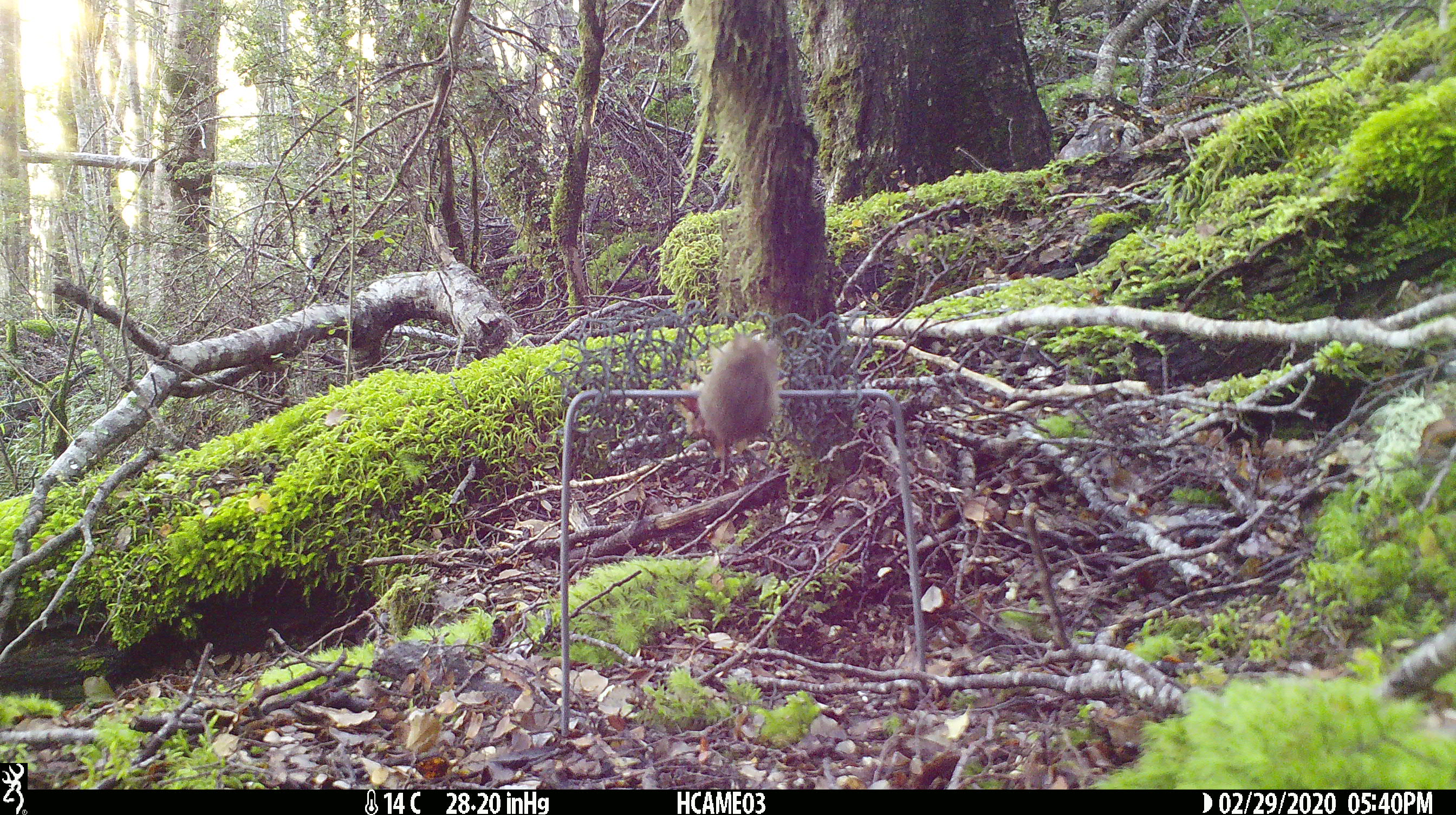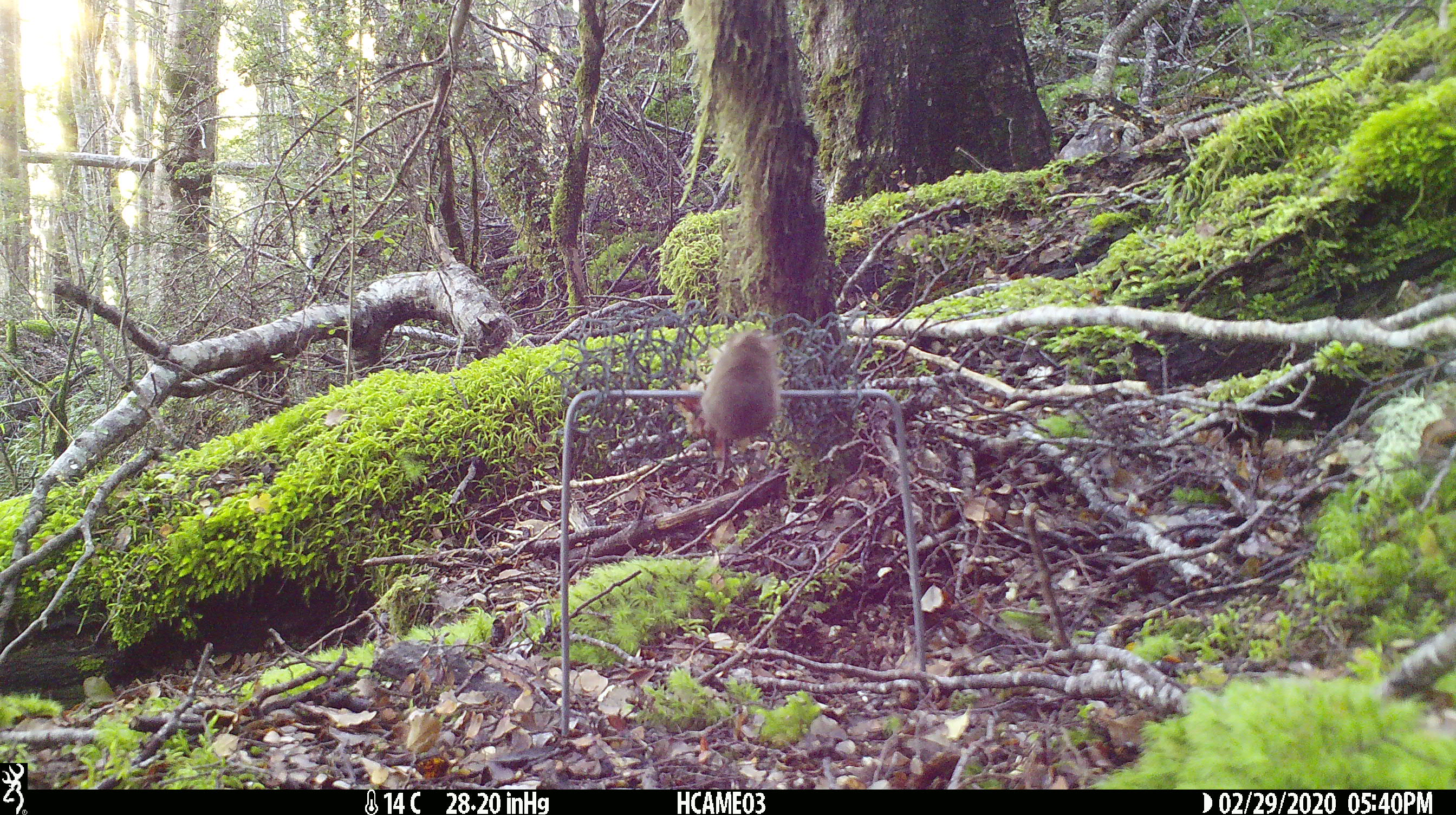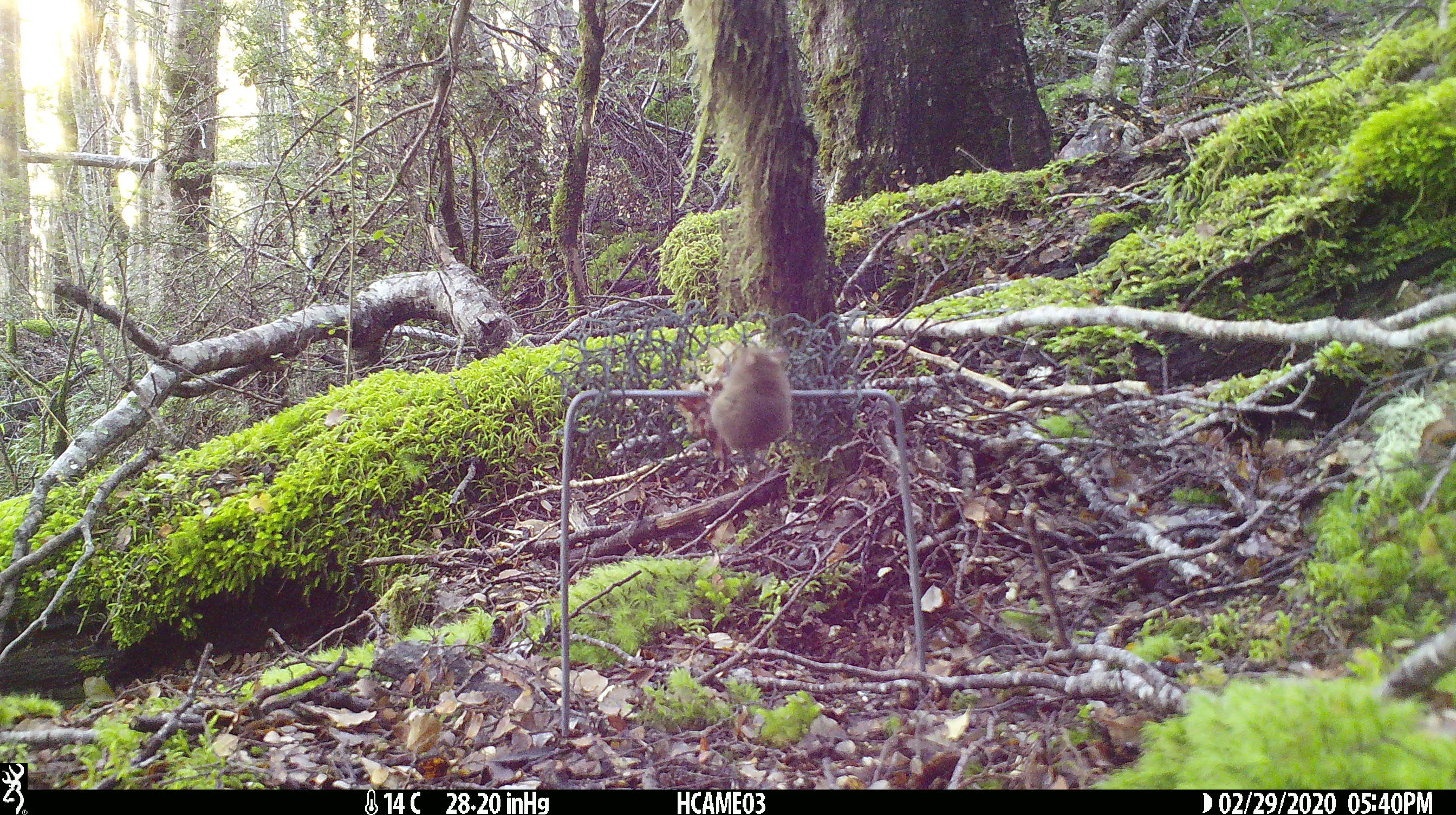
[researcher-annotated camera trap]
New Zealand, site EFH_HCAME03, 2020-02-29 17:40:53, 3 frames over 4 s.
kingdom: Animalia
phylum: Chordata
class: Mammalia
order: Rodentia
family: Muridae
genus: Mus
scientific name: Mus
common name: mouse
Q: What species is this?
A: Mouse (Mus).